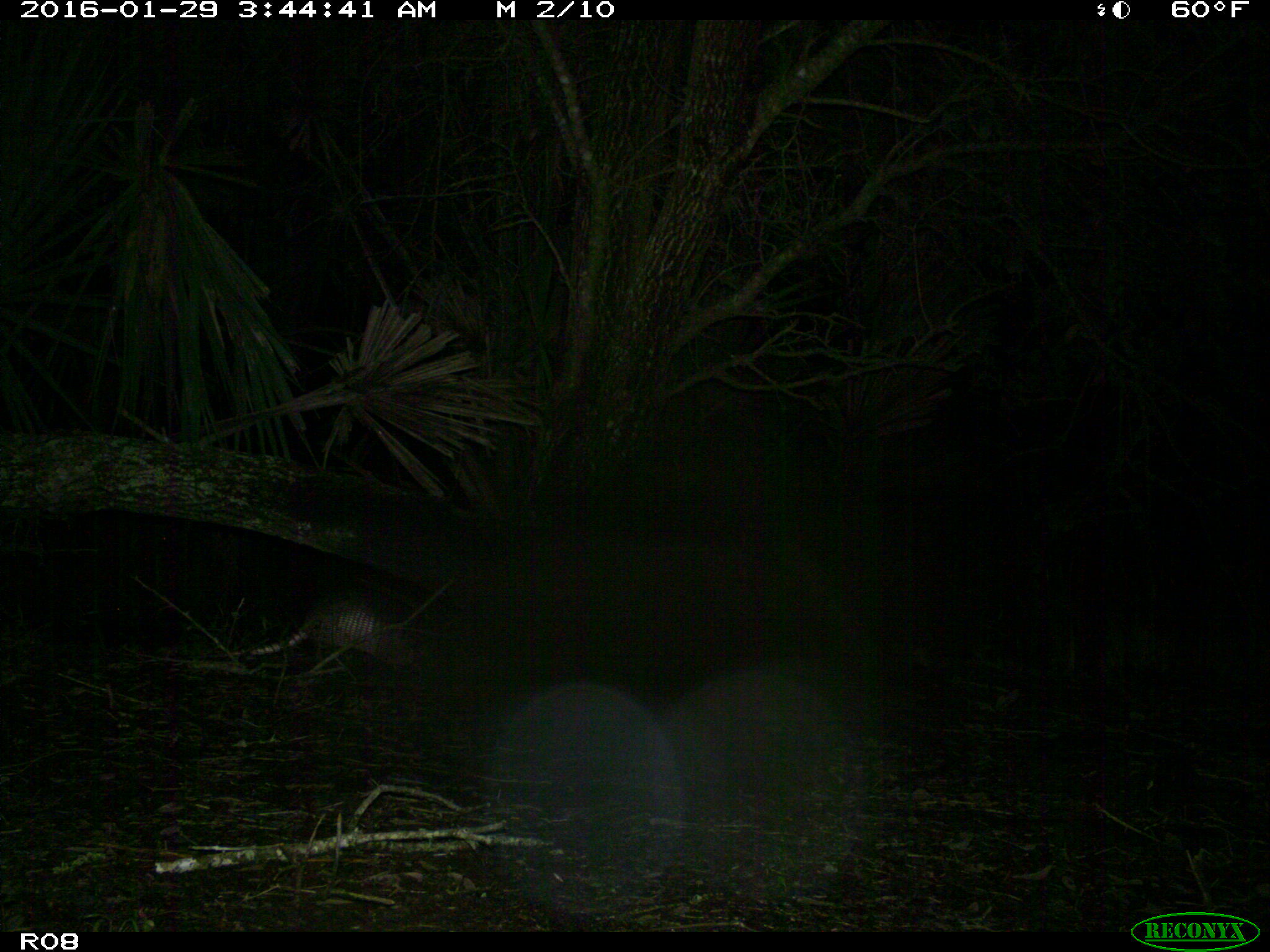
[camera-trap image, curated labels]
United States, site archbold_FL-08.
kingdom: Animalia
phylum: Chordata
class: Mammalia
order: Cingulata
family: Dasypodidae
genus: Dasypus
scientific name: Dasypus novemcinctus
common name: nine-banded armadillo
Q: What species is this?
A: Dasypus novemcinctus (nine-banded armadillo).